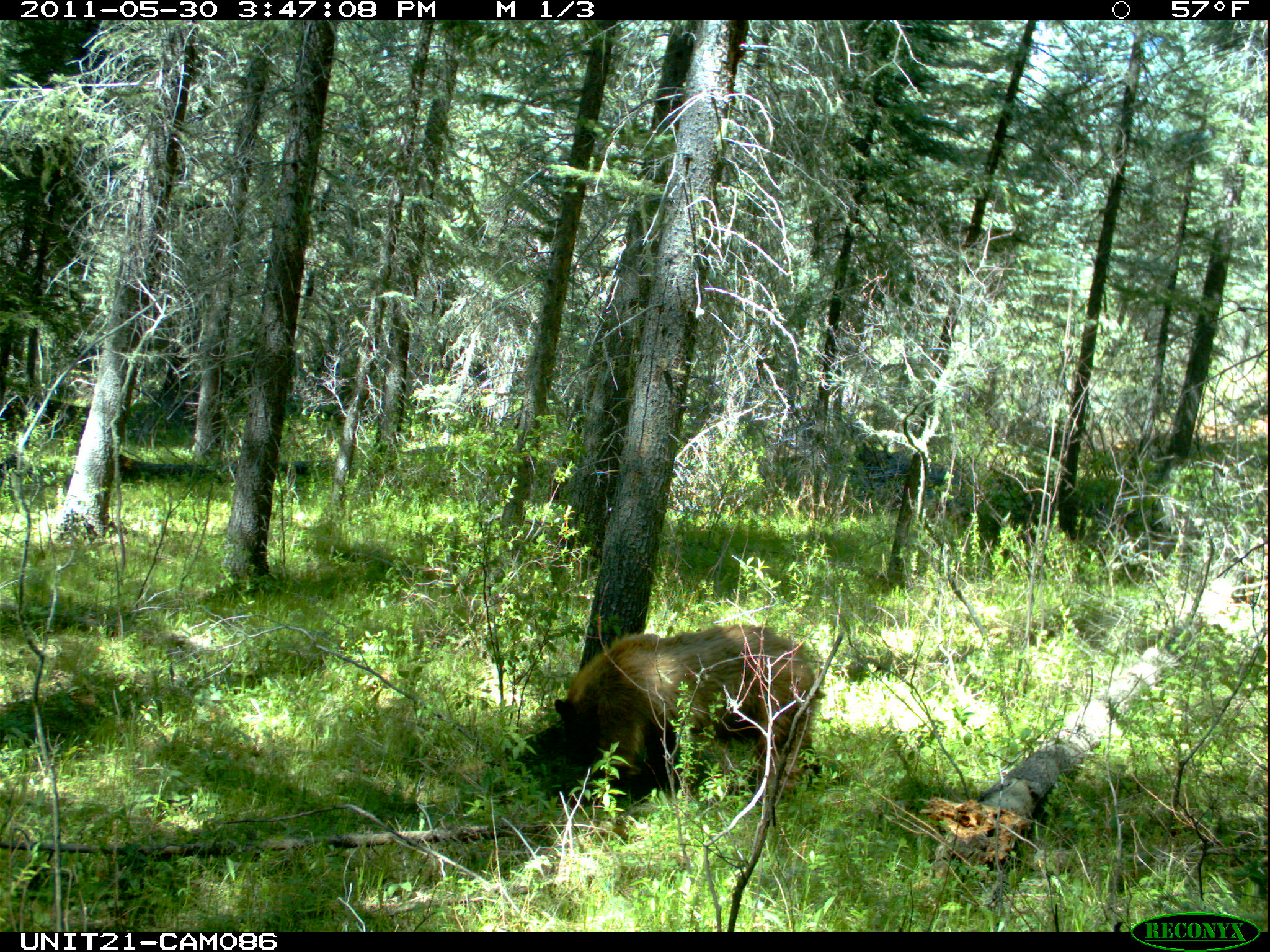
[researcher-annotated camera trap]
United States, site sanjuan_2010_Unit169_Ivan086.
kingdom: Animalia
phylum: Chordata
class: Mammalia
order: Carnivora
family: Ursidae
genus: Ursus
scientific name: Ursus americanus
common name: american black bear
Ursus americanus (american black bear).